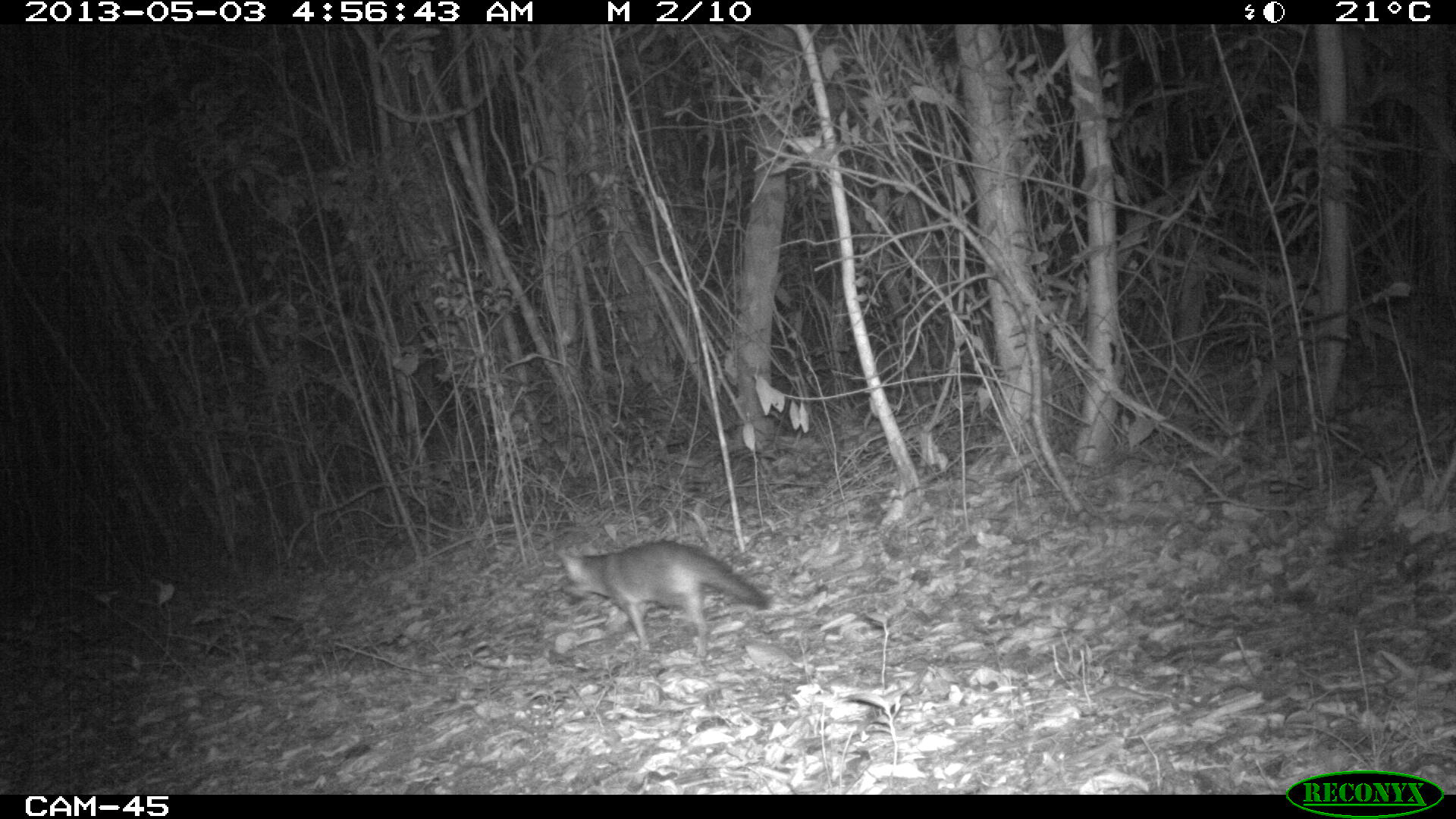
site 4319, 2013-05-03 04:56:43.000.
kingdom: Animalia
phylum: Chordata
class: Mammalia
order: Carnivora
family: Canidae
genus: Urocyon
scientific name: Urocyon cinereoargenteus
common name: gray fox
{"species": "Urocyon cinereoargenteus (gray fox)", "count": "1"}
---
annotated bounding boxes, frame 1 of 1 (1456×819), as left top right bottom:
urocyon cinereoargenteus: 553 540 768 660